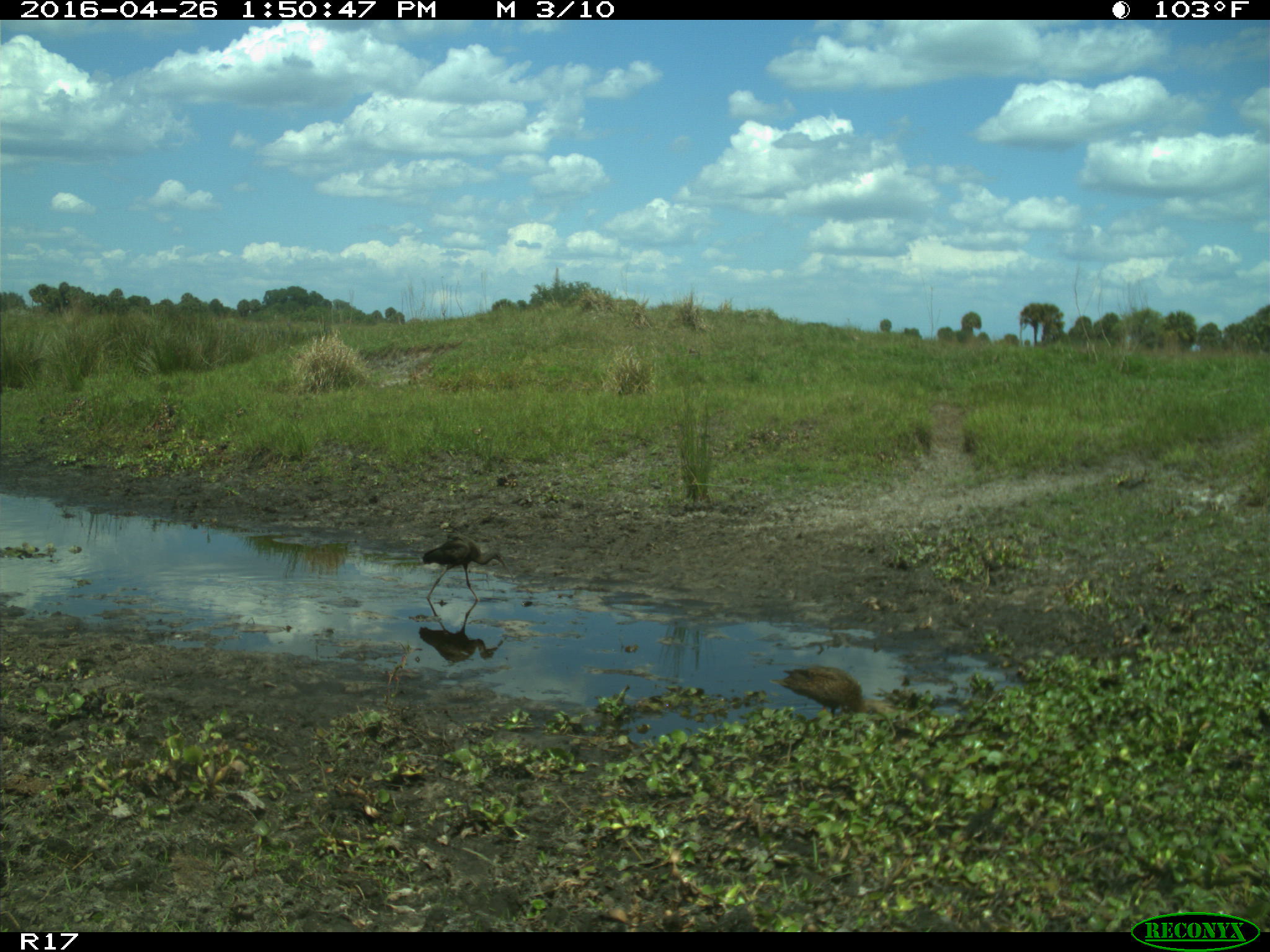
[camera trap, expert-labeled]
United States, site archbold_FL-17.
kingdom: Animalia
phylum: Chordata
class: Aves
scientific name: Aves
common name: birds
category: unidentified bird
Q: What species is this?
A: Unidentified bird (birds) (Aves).